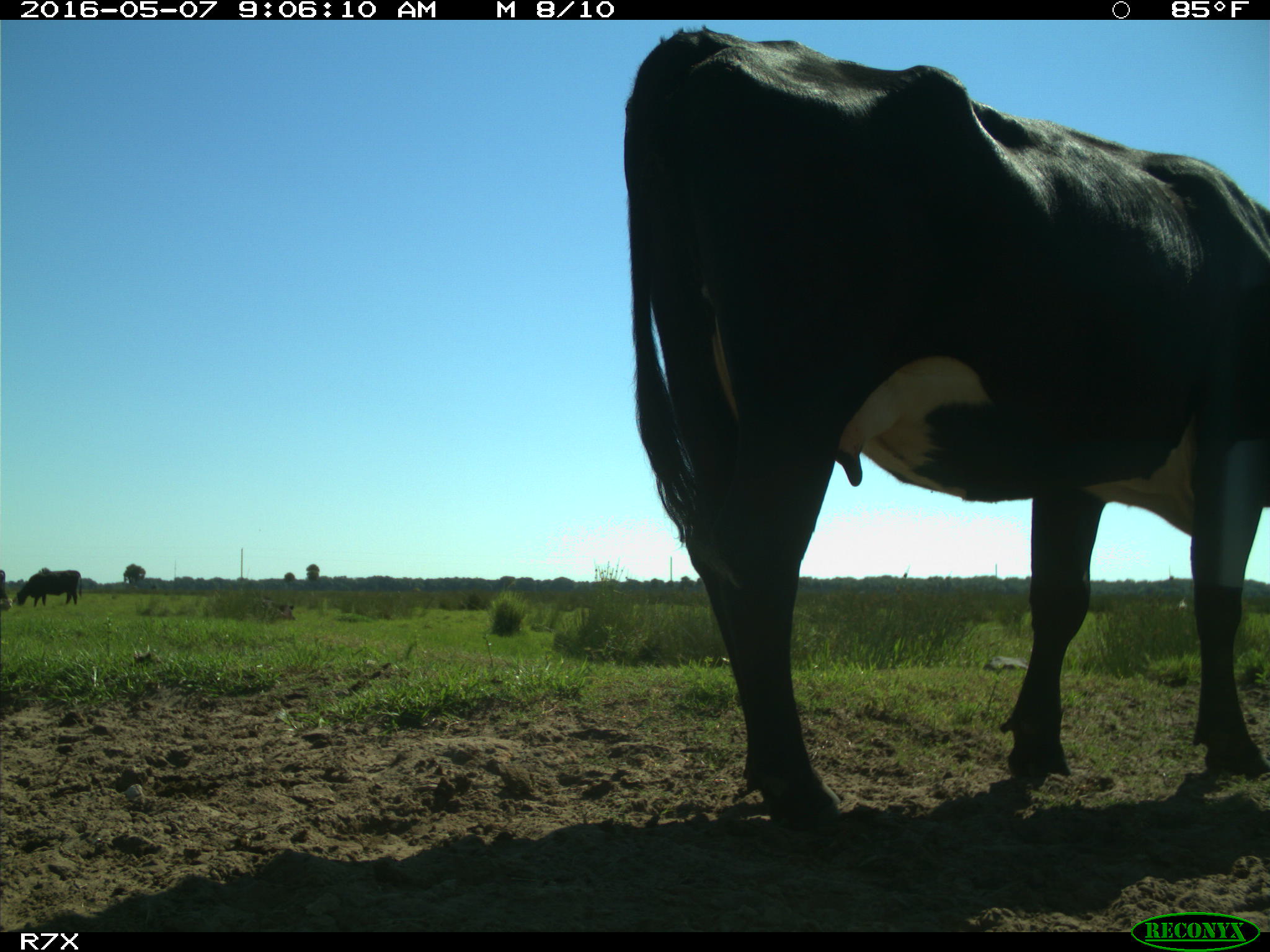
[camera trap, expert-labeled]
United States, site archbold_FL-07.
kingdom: Animalia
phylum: Chordata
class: Mammalia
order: Artiodactyla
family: Bovidae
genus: Bos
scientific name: Bos taurus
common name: domestic cow